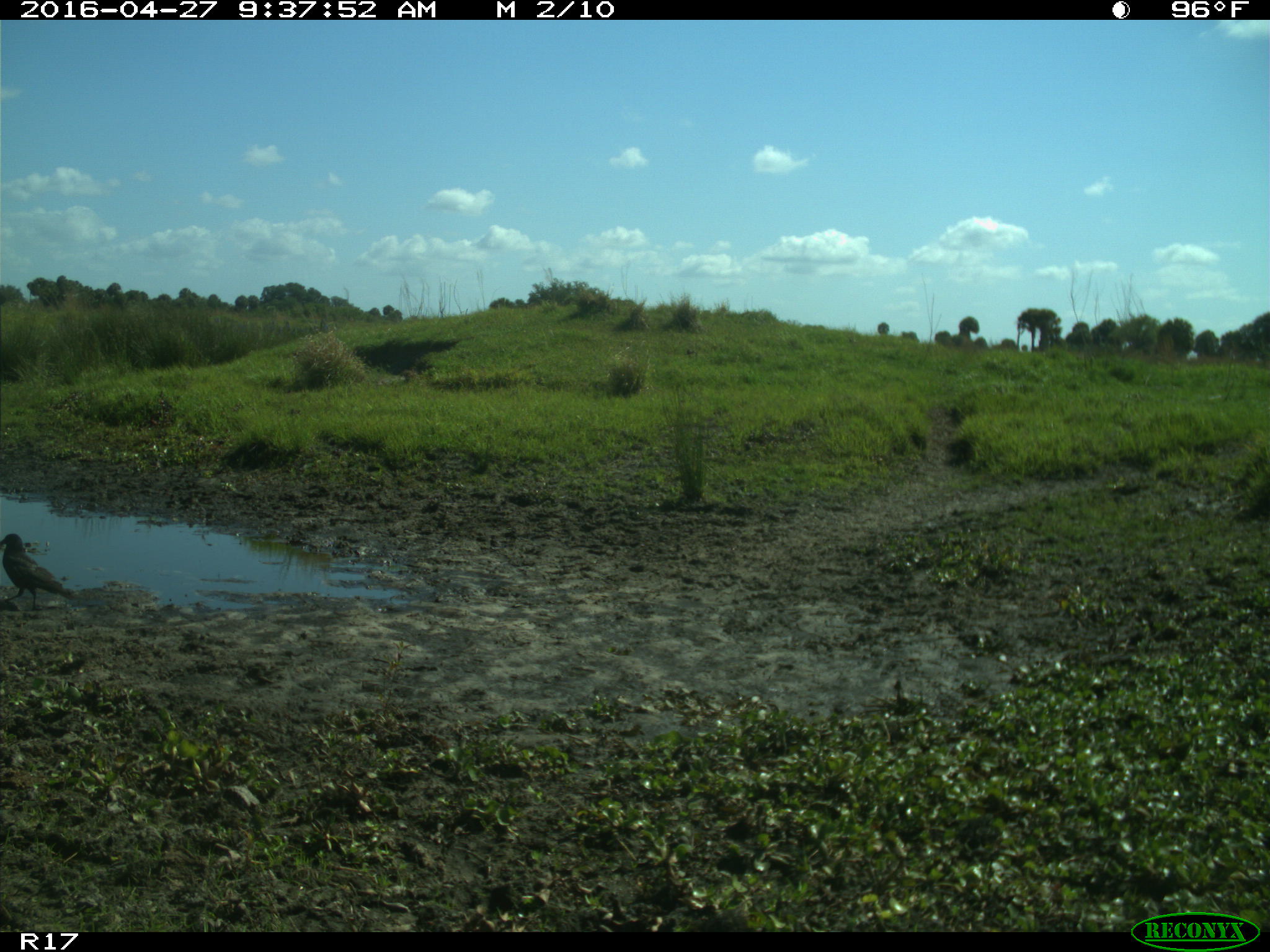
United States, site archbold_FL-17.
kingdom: Animalia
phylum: Chordata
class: Aves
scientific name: Aves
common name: birds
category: unidentified bird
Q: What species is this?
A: Unidentified bird (birds) (Aves).